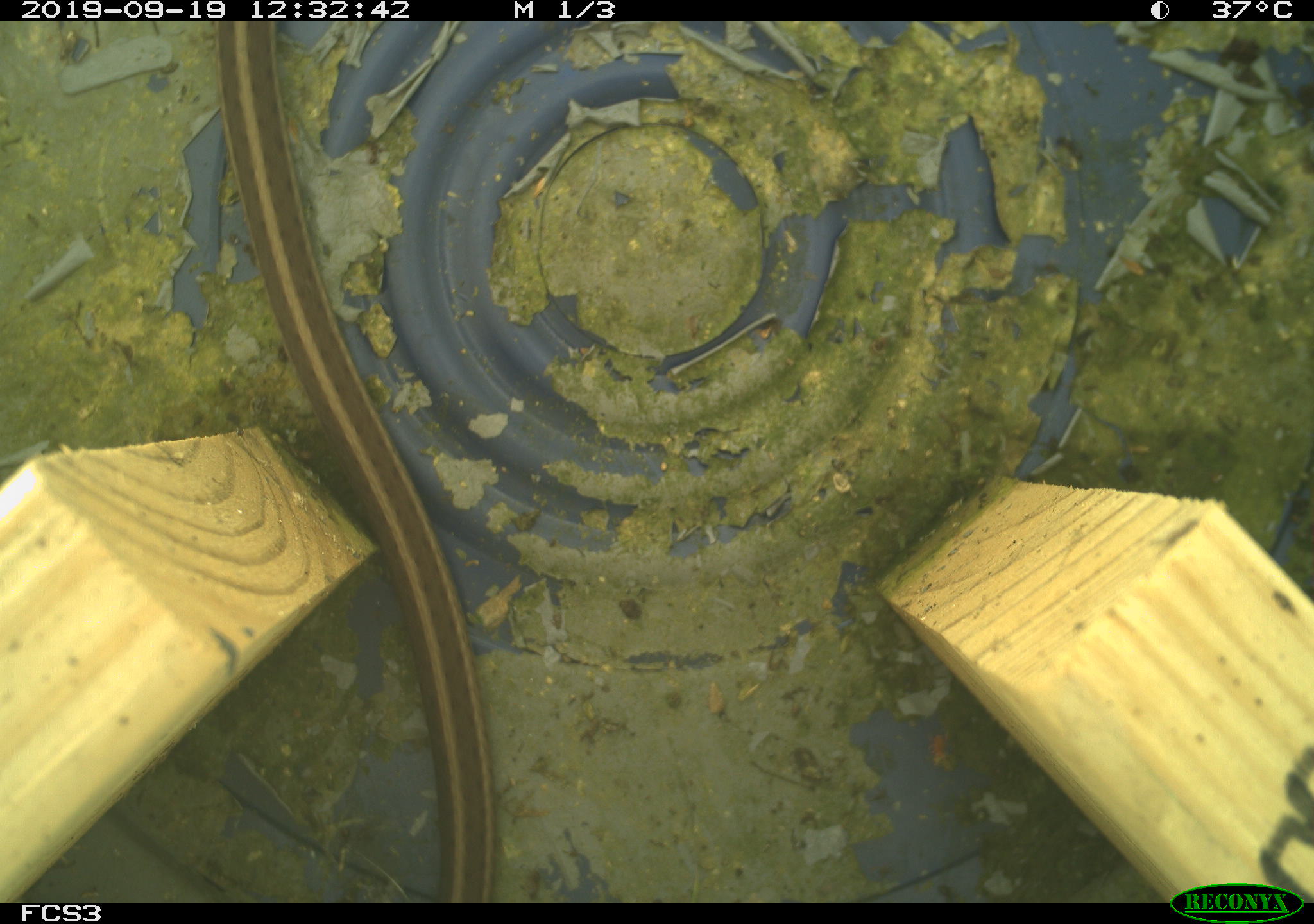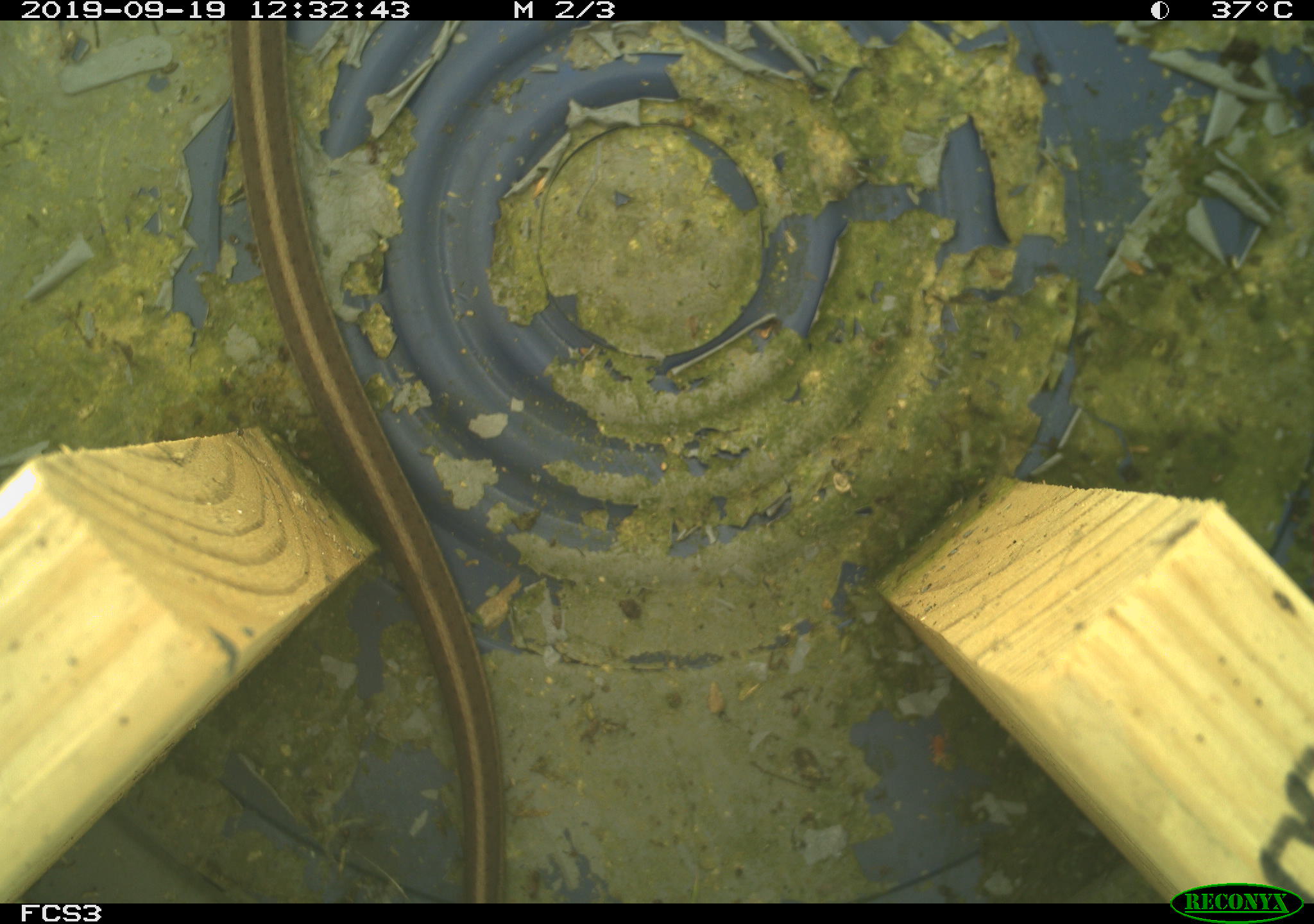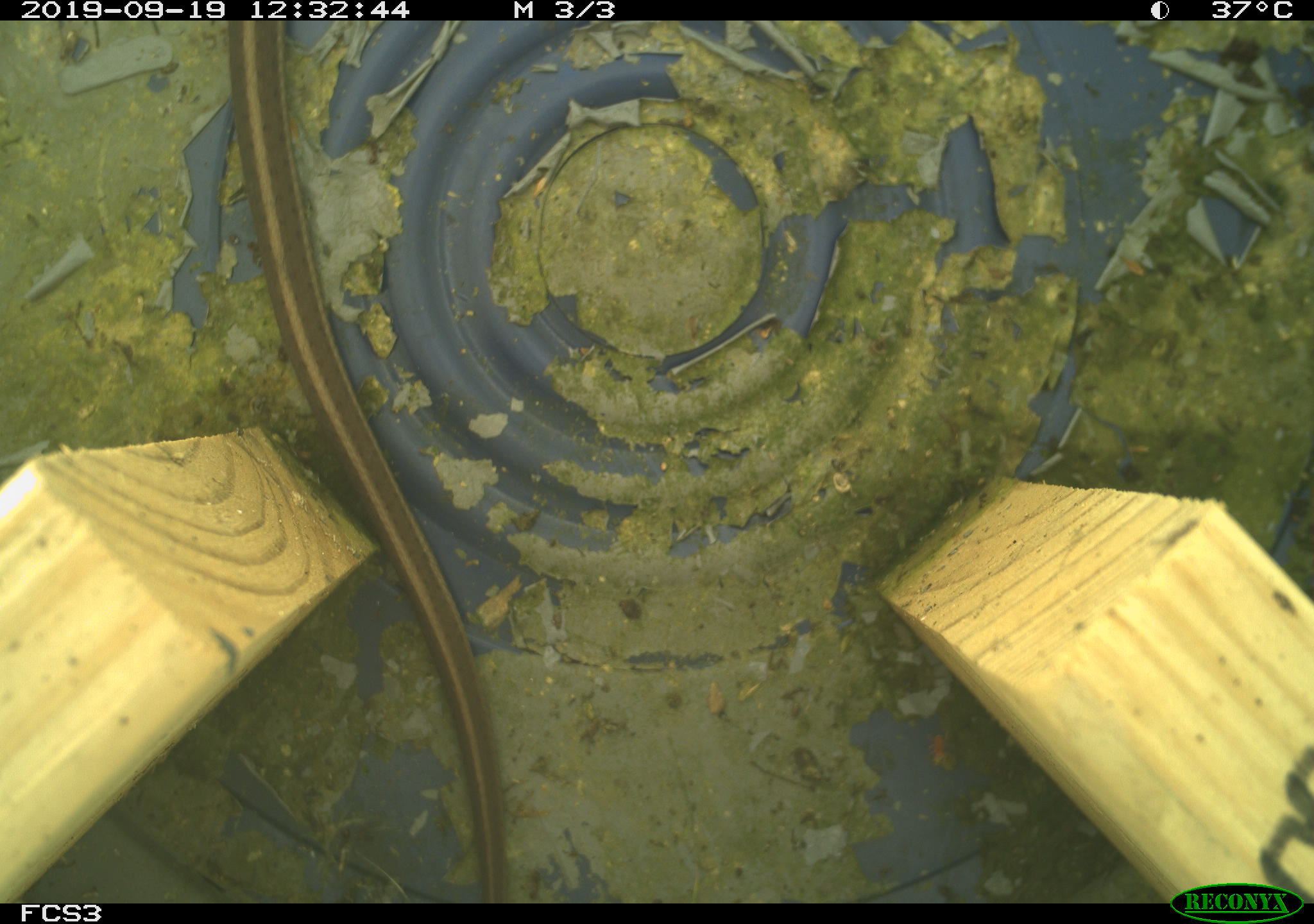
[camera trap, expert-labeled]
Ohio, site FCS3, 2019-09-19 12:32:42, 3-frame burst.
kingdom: Animalia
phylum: Chordata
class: Reptilia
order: Squamata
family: Colubridae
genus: Thamnophis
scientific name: Thamnophis sirtalis sirtalis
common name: eastern gartersnake